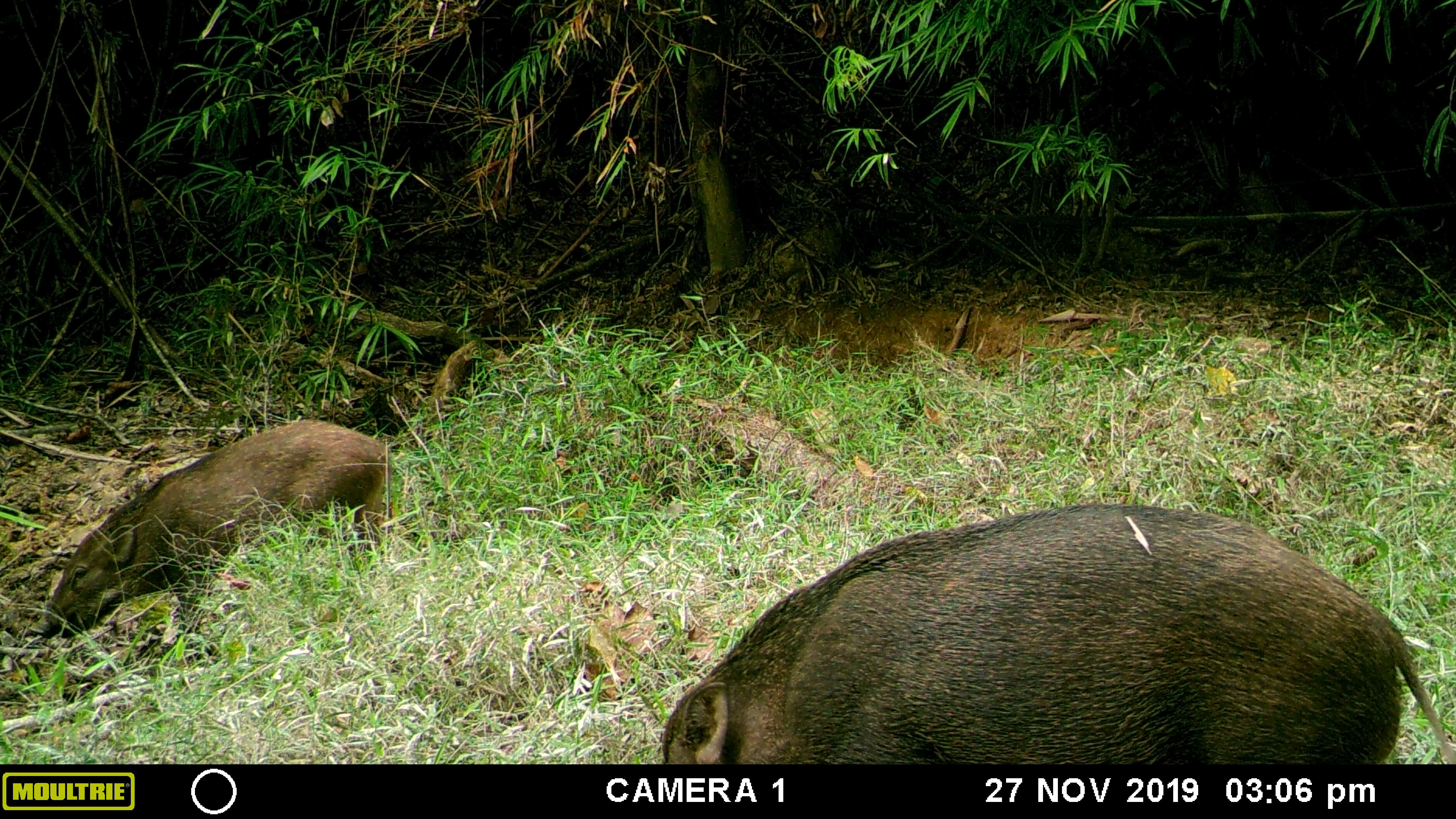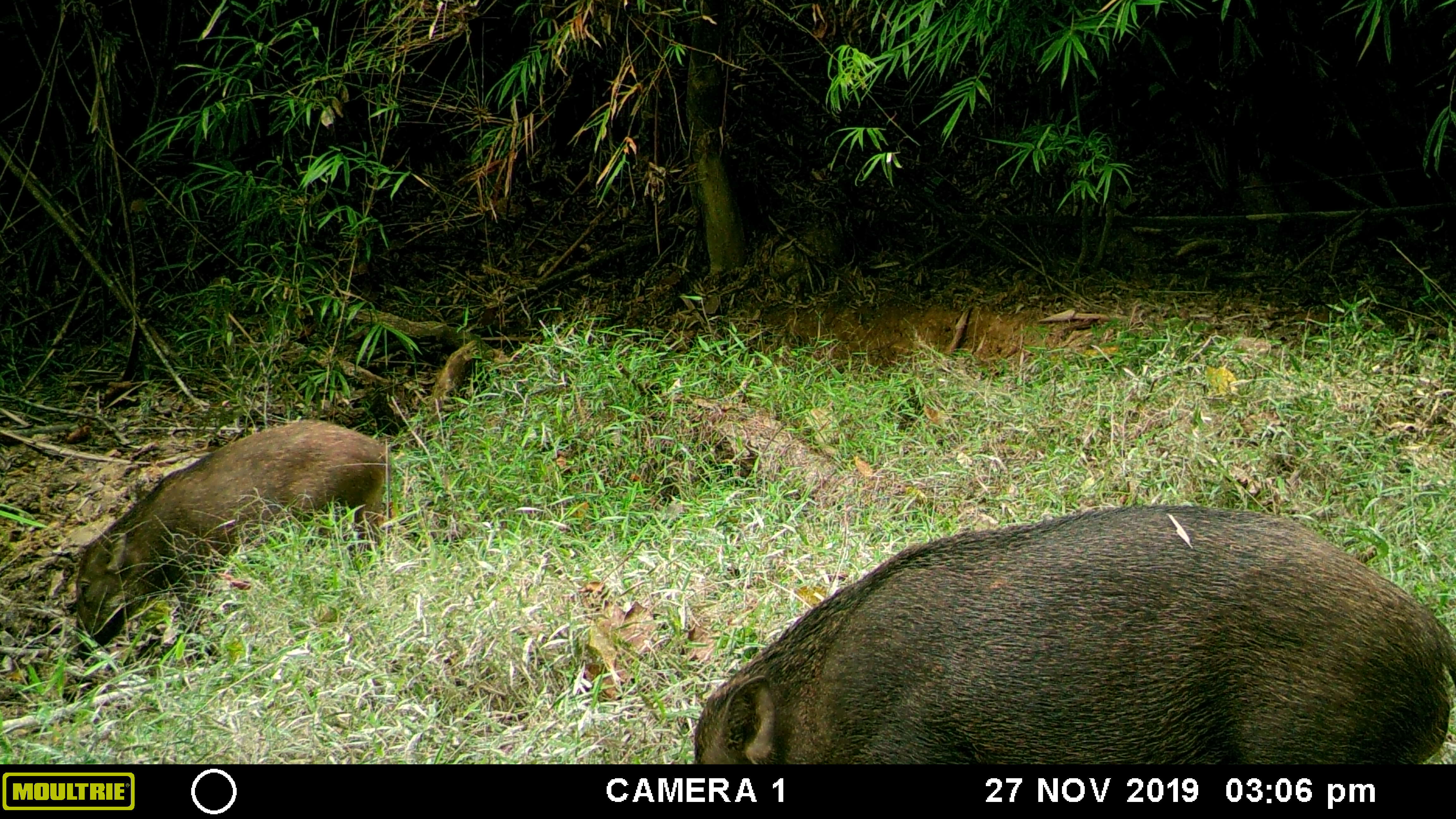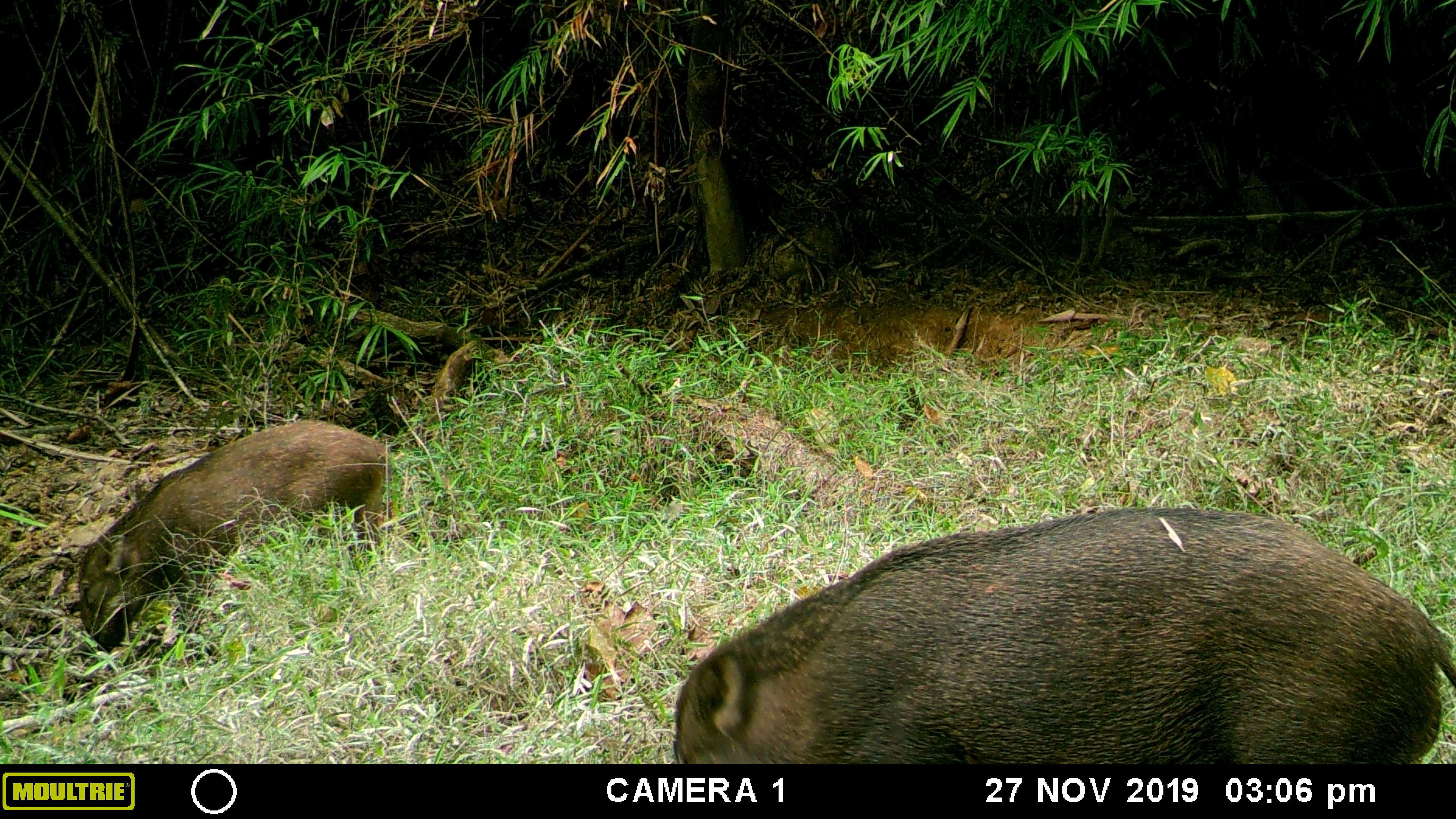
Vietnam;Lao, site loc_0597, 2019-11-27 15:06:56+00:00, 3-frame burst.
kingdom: Animalia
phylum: Chordata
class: Mammalia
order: Artiodactyla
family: Suidae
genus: Sus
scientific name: Sus scrofa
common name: eurasian wild pig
Eurasian wild pig (Sus scrofa). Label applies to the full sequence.